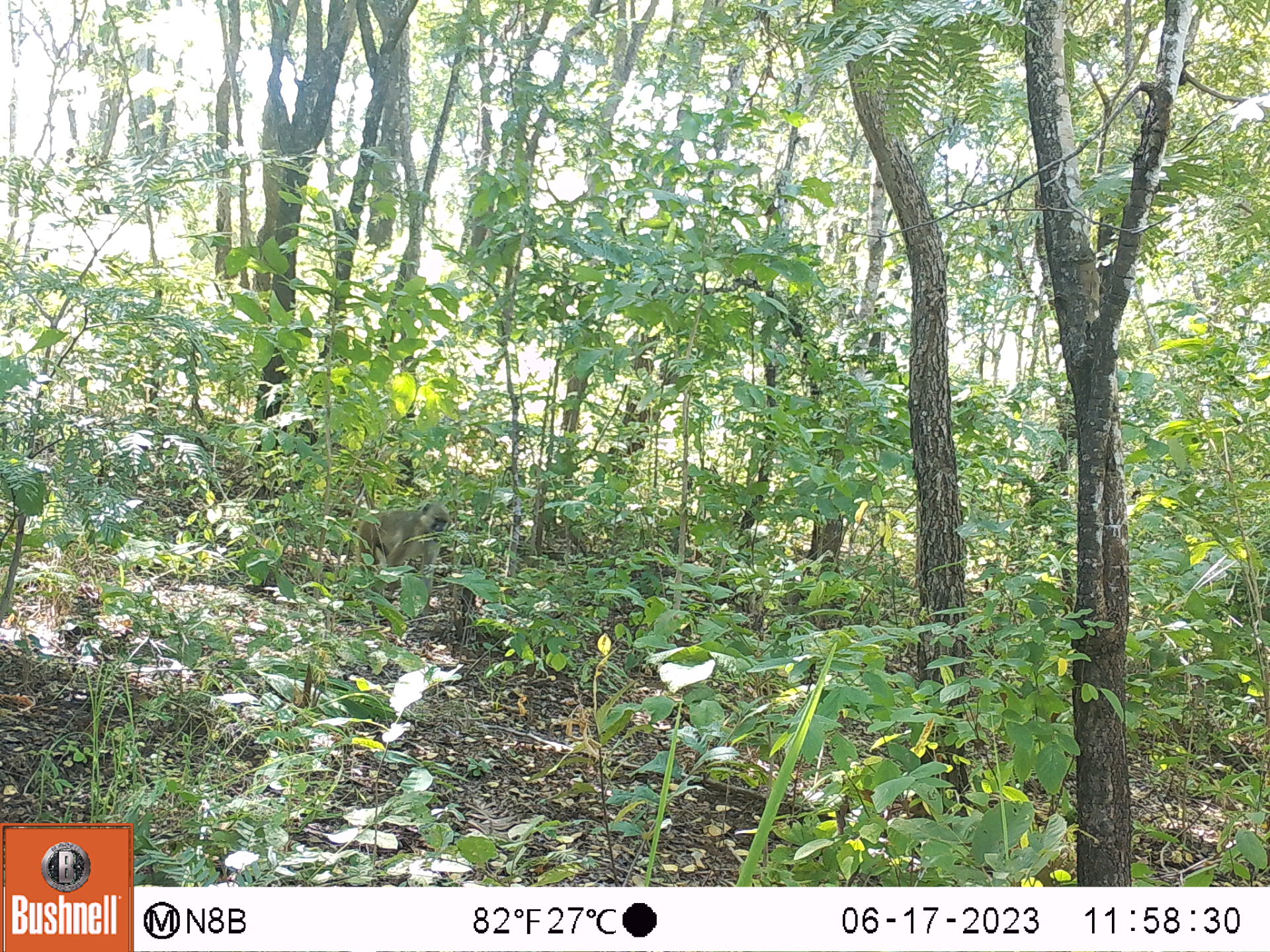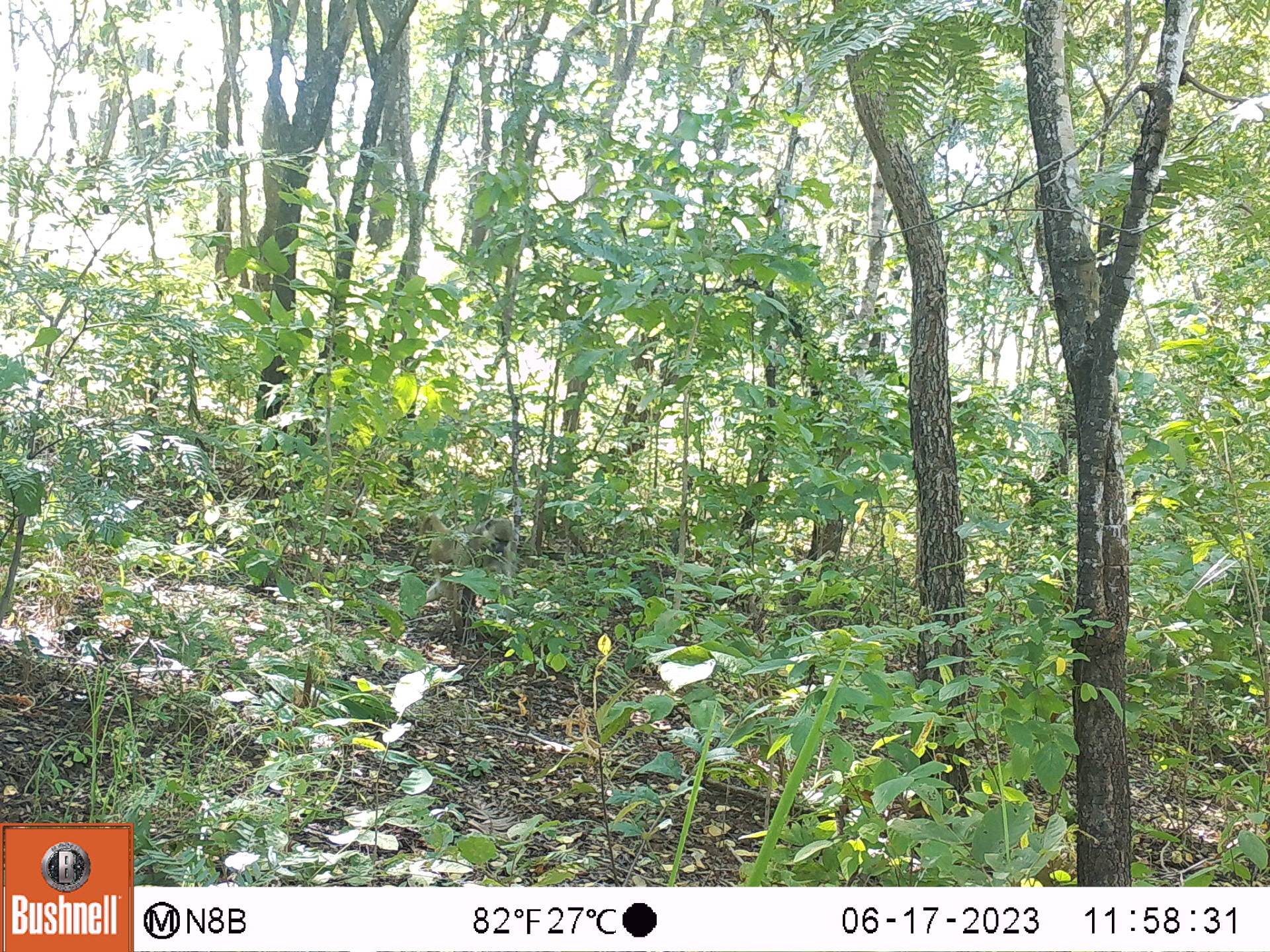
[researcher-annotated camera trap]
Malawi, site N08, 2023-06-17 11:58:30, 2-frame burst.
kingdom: Animalia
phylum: Chordata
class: Mammalia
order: Primates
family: Cercopithecidae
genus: Papio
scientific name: Papio cynocephalus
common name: yellow baboon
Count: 1.